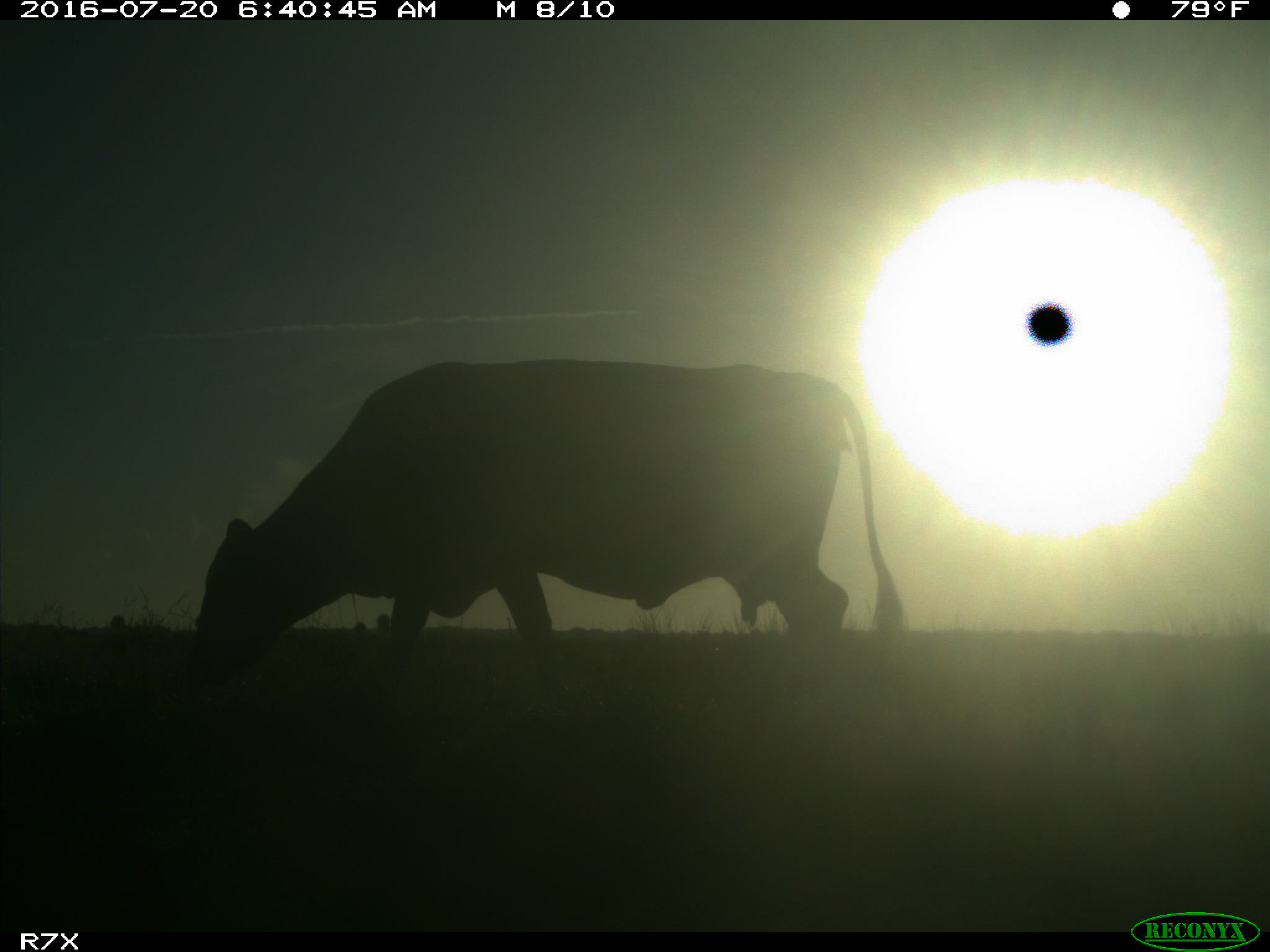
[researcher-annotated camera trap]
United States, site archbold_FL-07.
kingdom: Animalia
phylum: Chordata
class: Mammalia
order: Artiodactyla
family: Bovidae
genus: Bos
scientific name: Bos taurus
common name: domestic cow